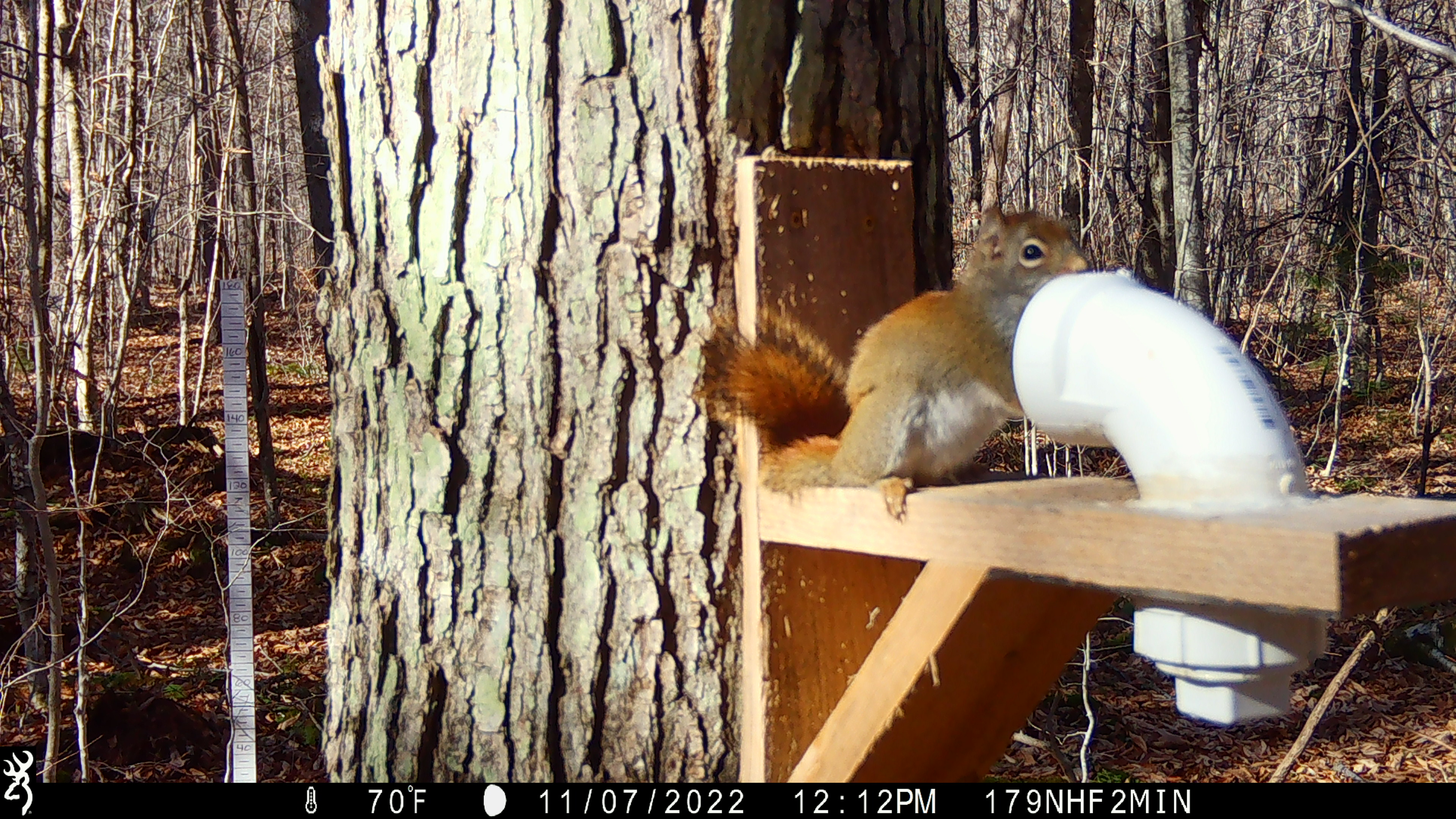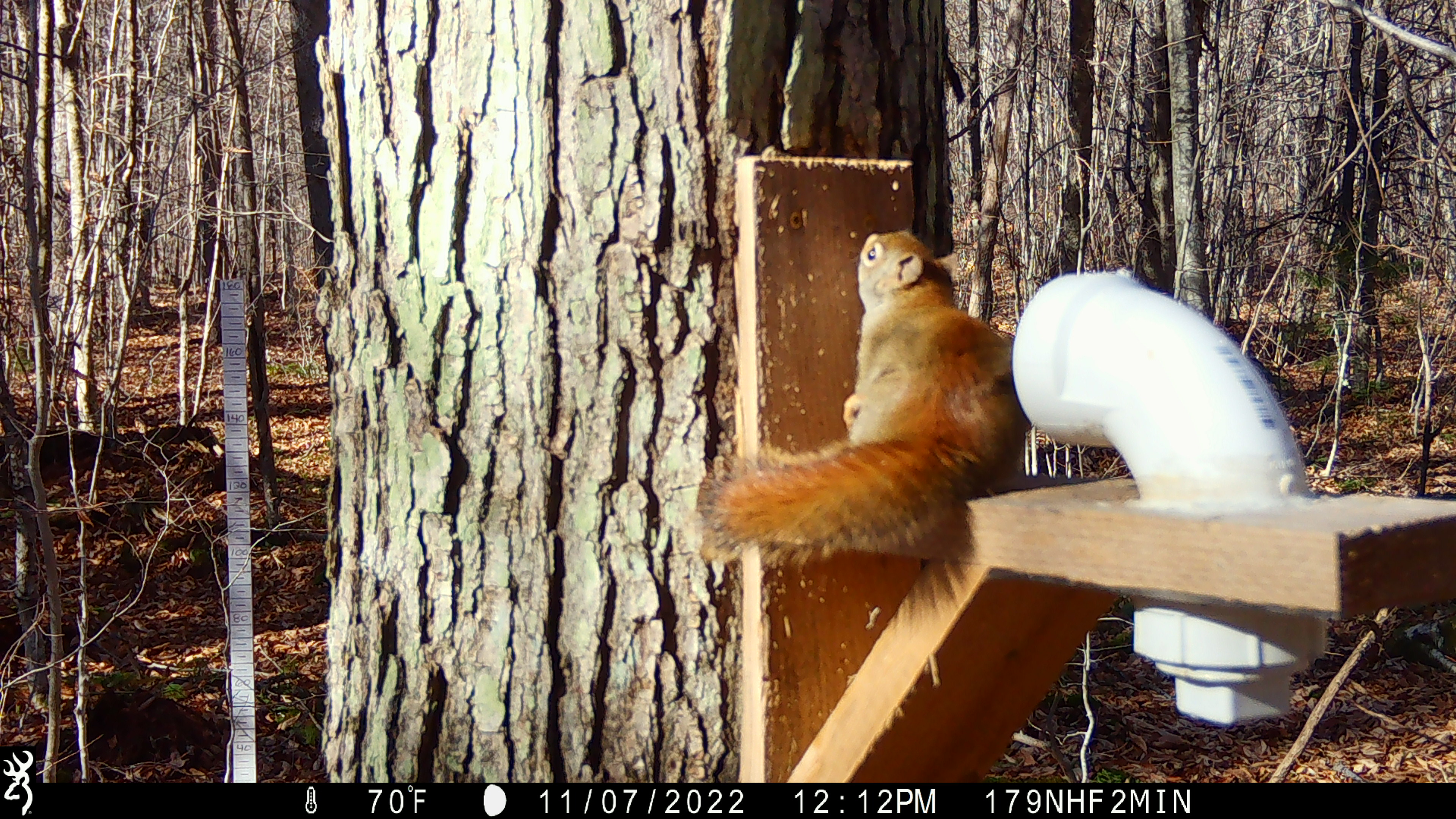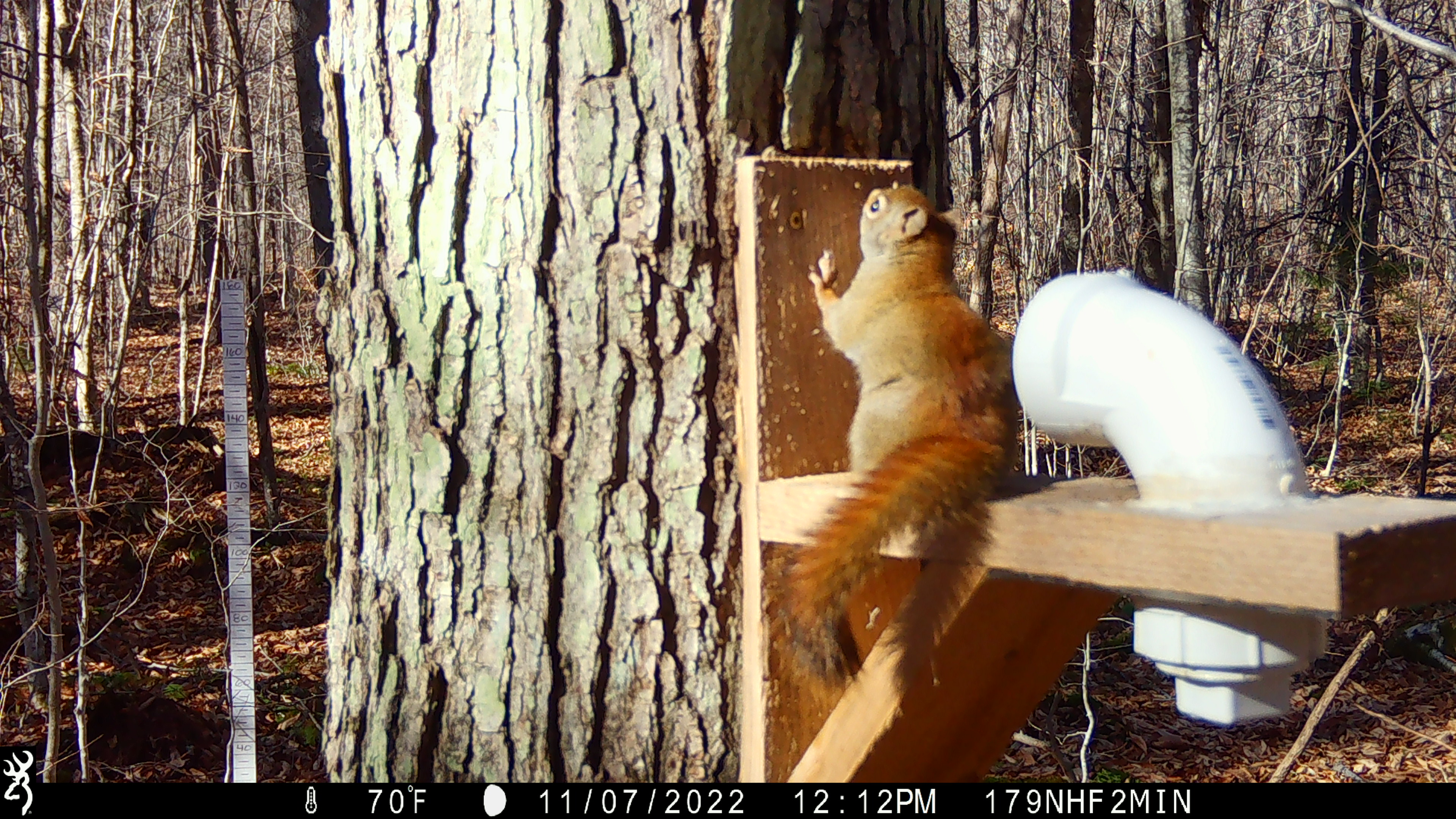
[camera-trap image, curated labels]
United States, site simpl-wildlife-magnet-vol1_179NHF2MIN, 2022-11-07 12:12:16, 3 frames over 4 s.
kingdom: Animalia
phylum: Chordata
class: Mammalia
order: Rodentia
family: Sciuridae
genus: Tamiasciurus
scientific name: Tamiasciurus hudsonicus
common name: red squirrel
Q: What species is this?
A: Red squirrel (Tamiasciurus hudsonicus).